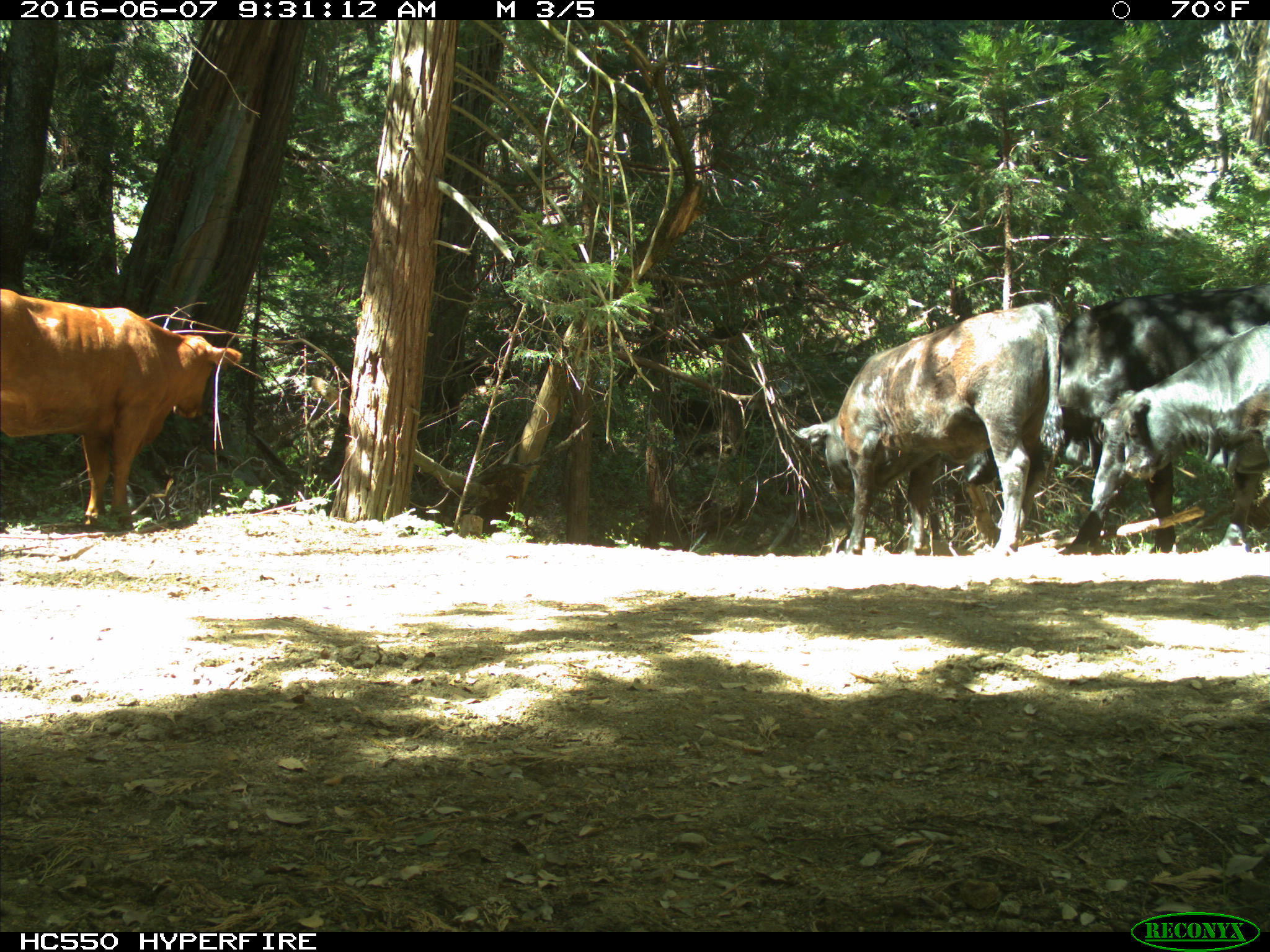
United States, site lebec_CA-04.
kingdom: Animalia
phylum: Chordata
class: Mammalia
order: Artiodactyla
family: Bovidae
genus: Bos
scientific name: Bos taurus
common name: domestic cow